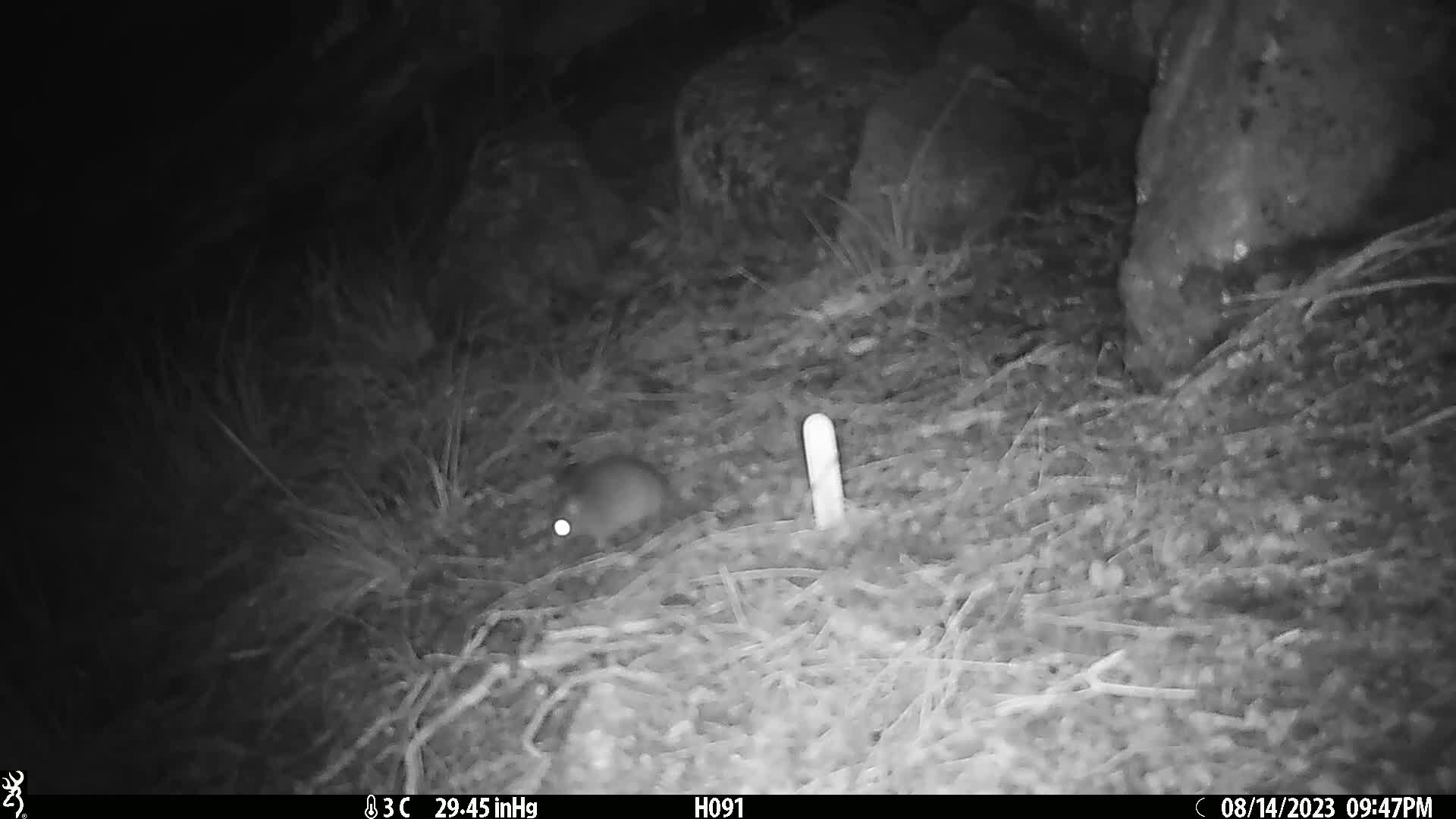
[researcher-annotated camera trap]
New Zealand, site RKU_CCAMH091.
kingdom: Animalia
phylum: Chordata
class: Mammalia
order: Rodentia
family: Muridae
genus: Rattus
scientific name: Rattus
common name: rat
Rat (Rattus).